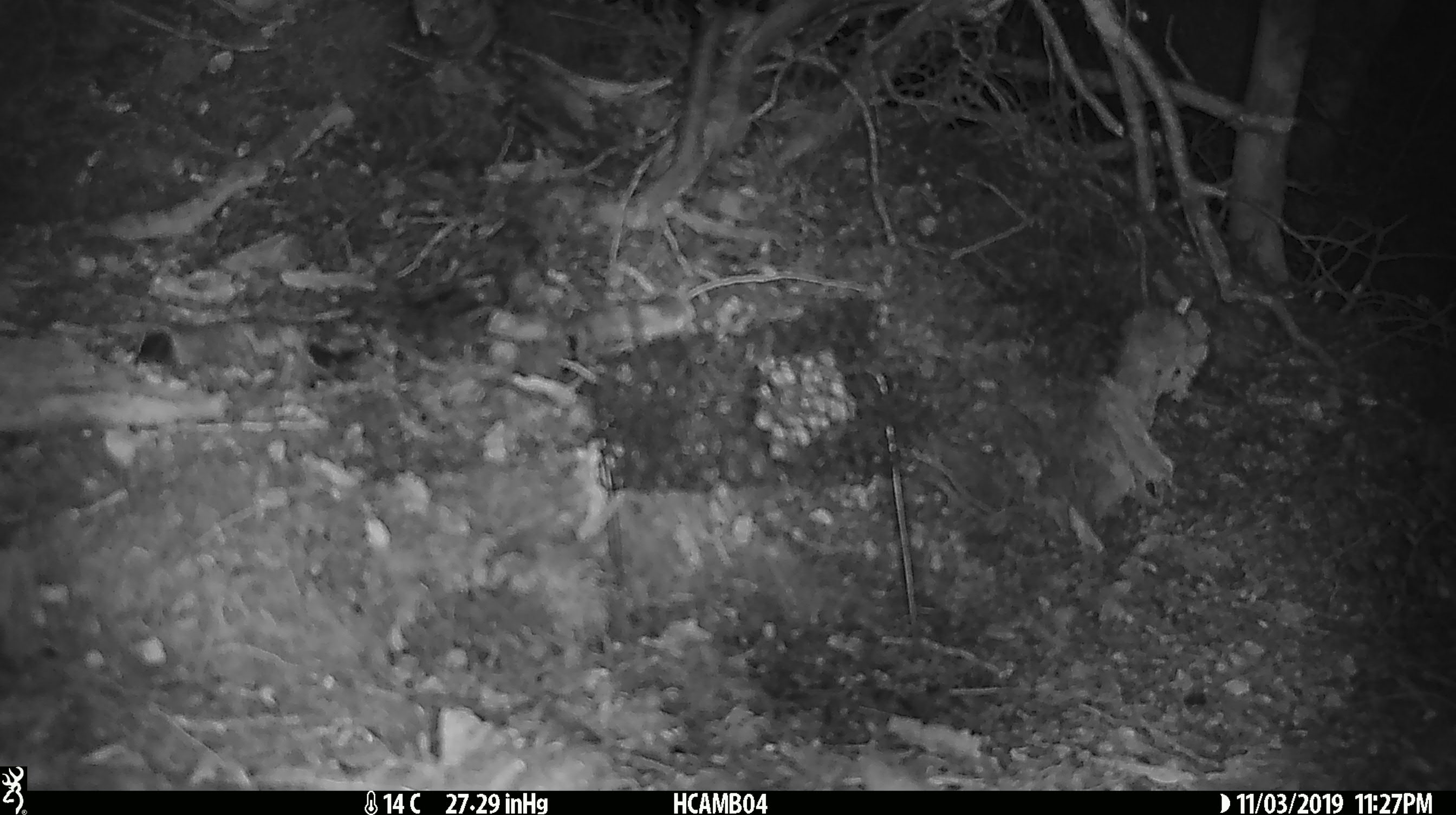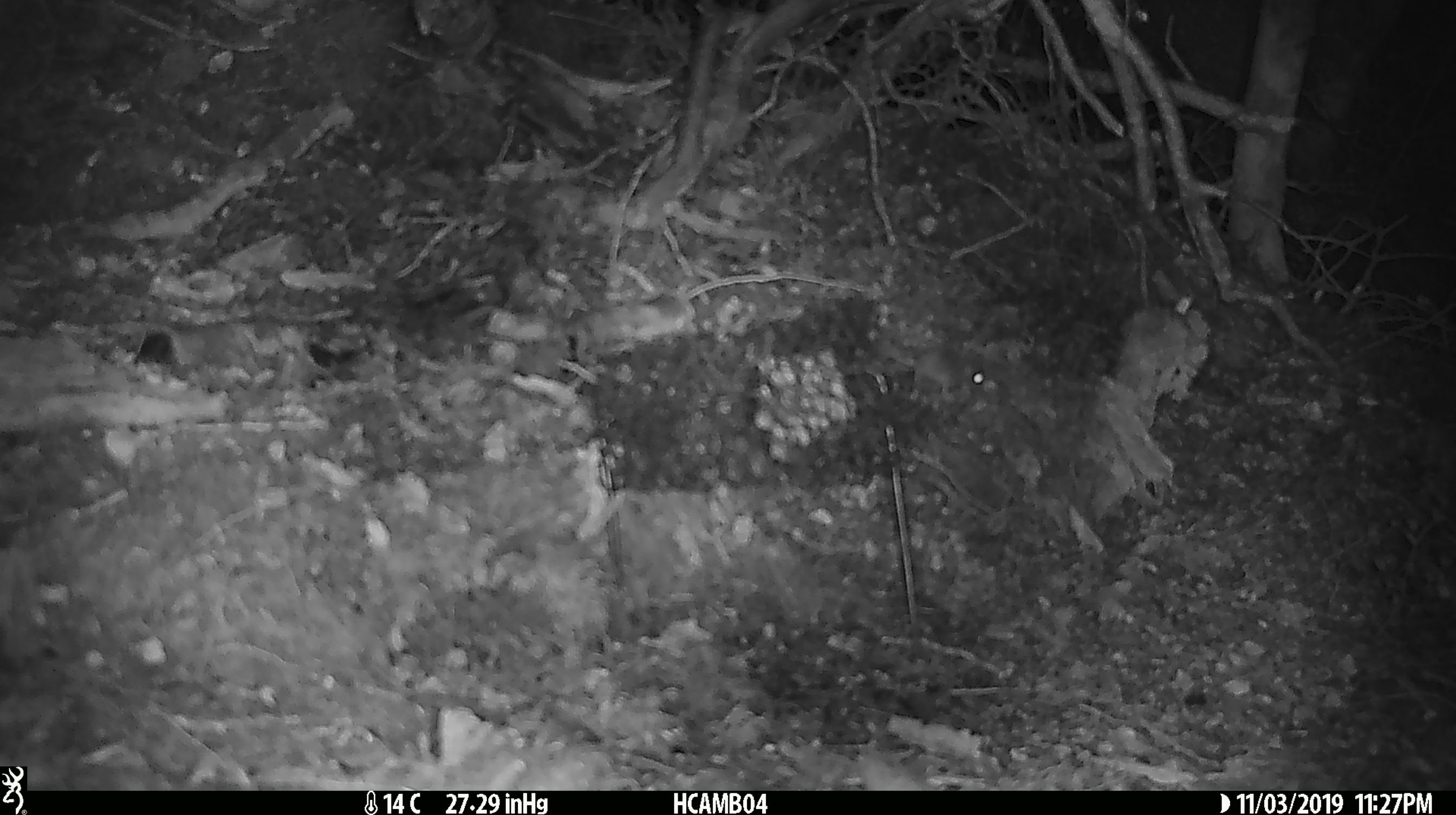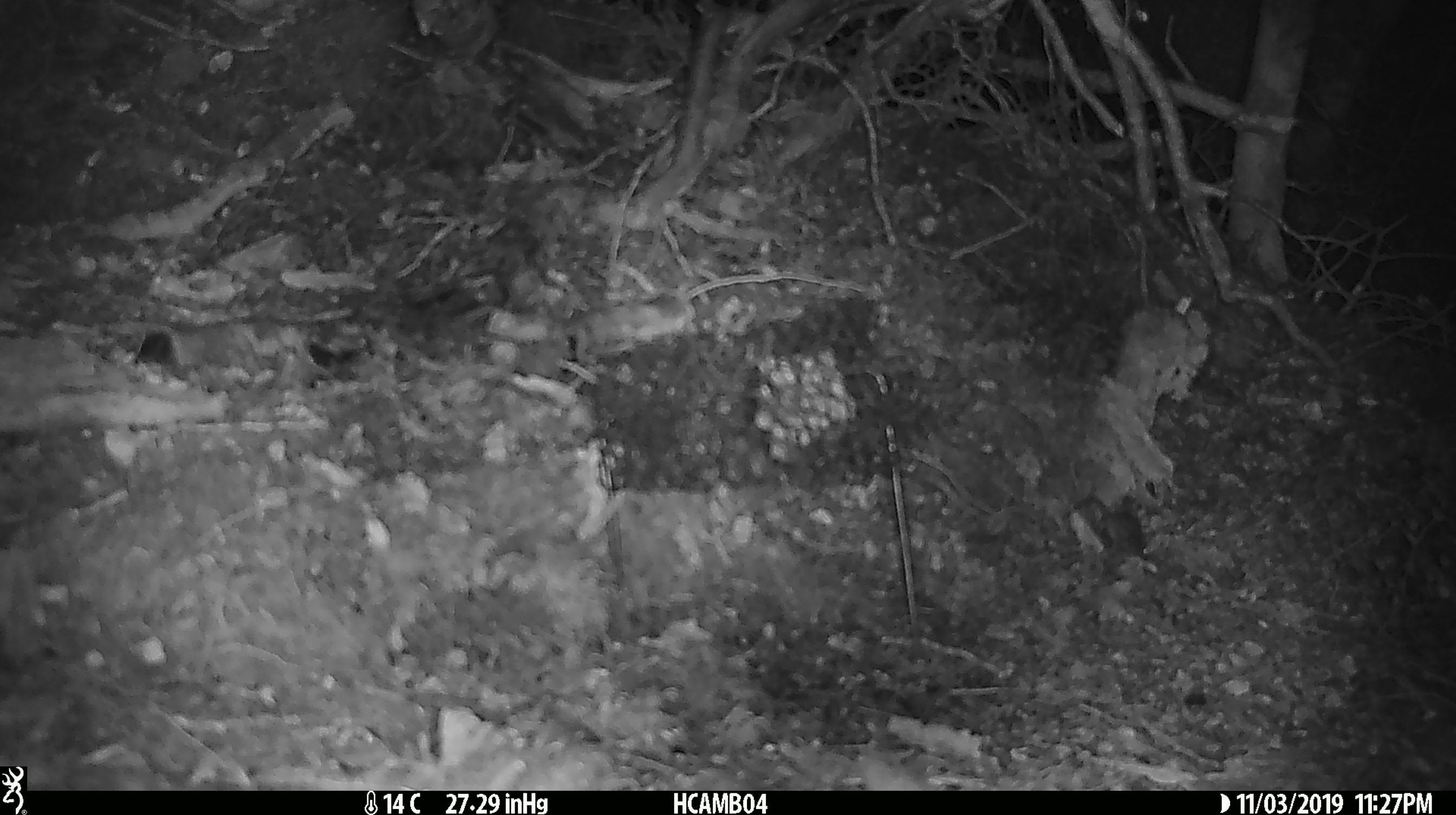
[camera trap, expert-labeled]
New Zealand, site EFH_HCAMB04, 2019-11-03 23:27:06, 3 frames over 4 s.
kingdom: Animalia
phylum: Chordata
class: Mammalia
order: Rodentia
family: Muridae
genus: Mus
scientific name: Mus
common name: mouse